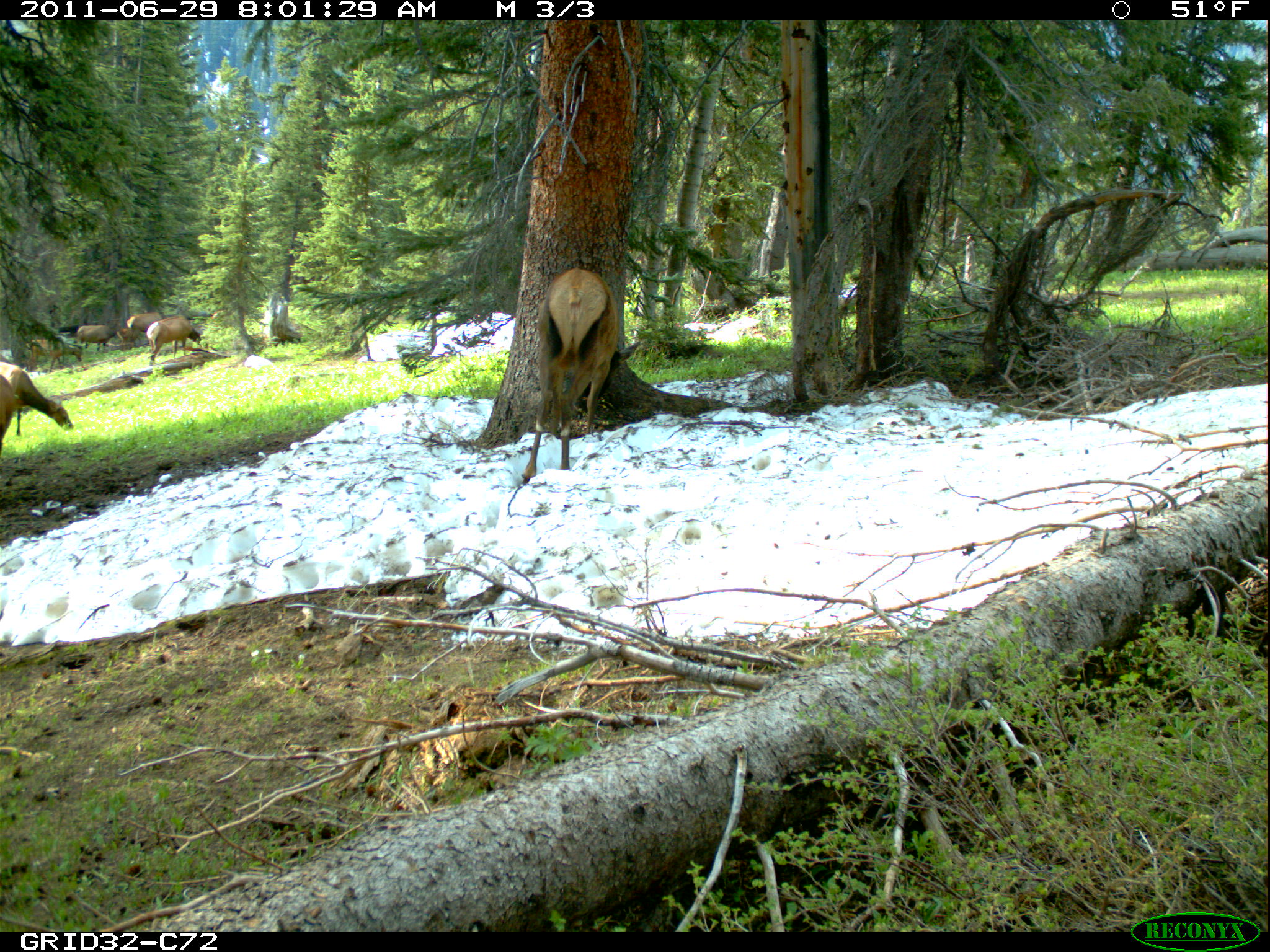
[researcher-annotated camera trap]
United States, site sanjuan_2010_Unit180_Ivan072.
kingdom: Animalia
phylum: Chordata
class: Mammalia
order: Artiodactyla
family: Cervidae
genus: Cervus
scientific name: Cervus elaphus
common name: red deer